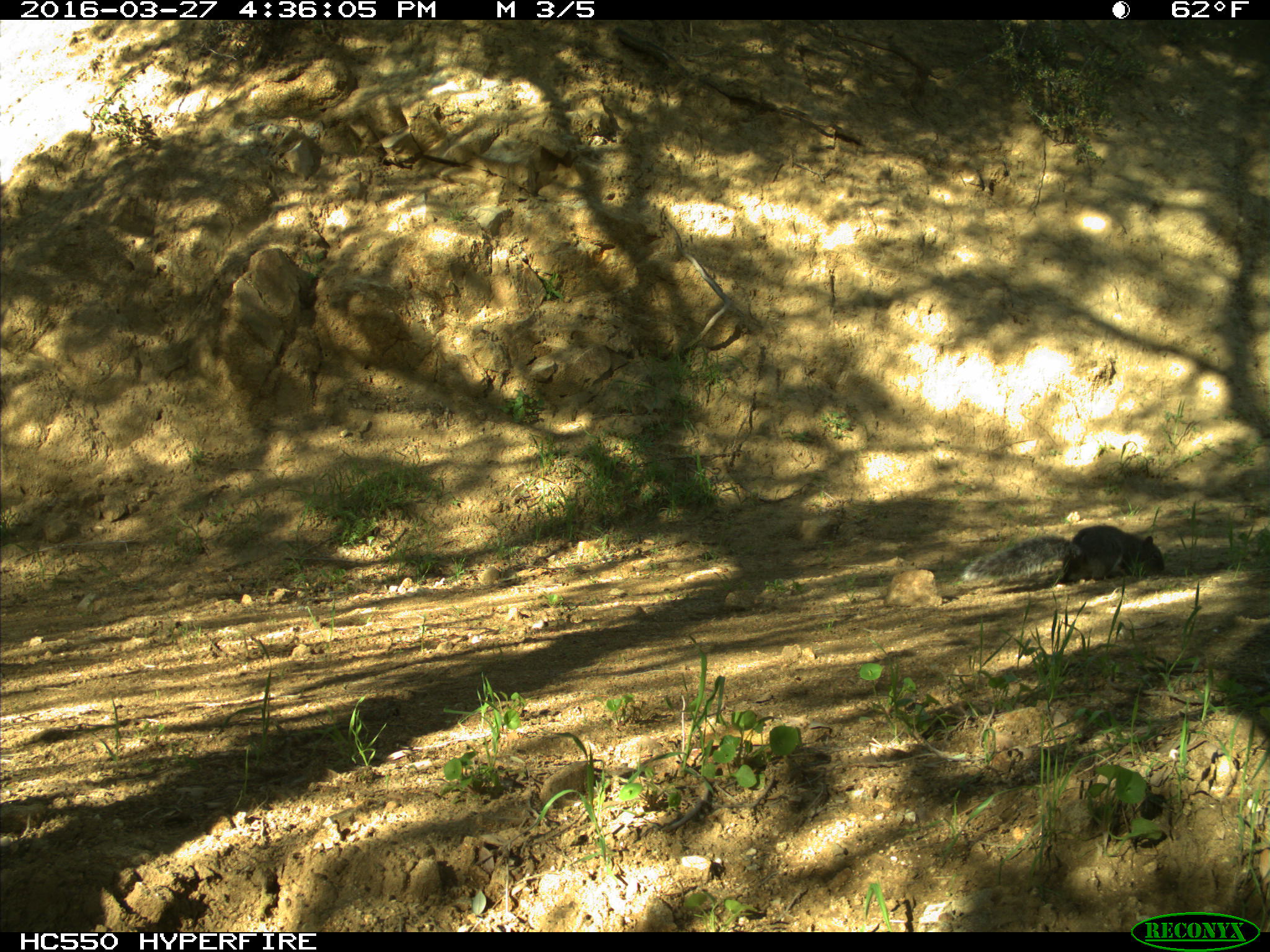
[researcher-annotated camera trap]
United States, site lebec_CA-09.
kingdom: Animalia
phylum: Chordata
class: Mammalia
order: Rodentia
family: Sciuridae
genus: Sciurus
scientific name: Sciurus carolinensis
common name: eastern gray squirrel